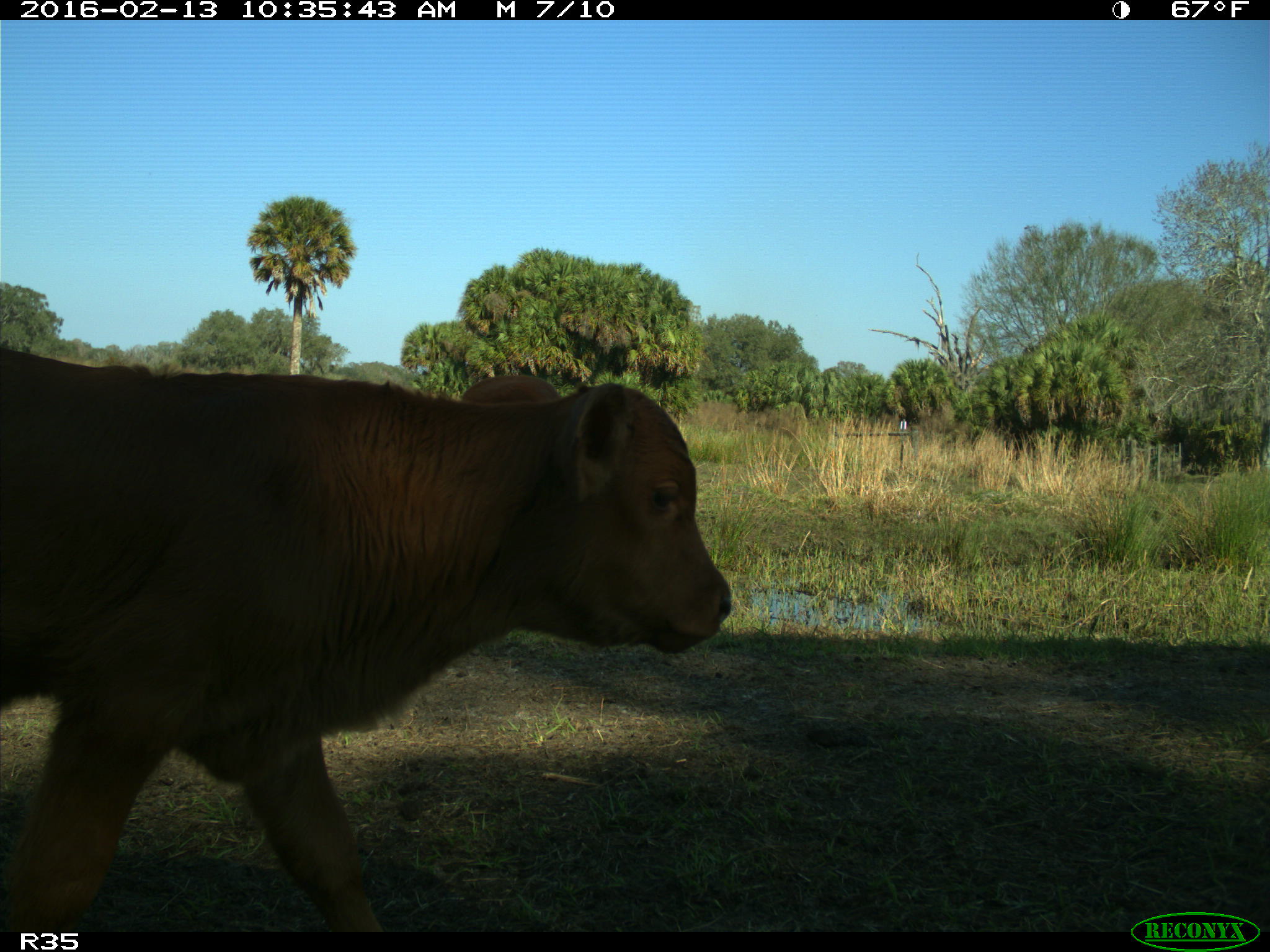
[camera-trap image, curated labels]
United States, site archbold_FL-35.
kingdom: Animalia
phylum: Chordata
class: Mammalia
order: Artiodactyla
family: Bovidae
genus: Bos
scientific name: Bos taurus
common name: domestic cow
Bos taurus (domestic cow).